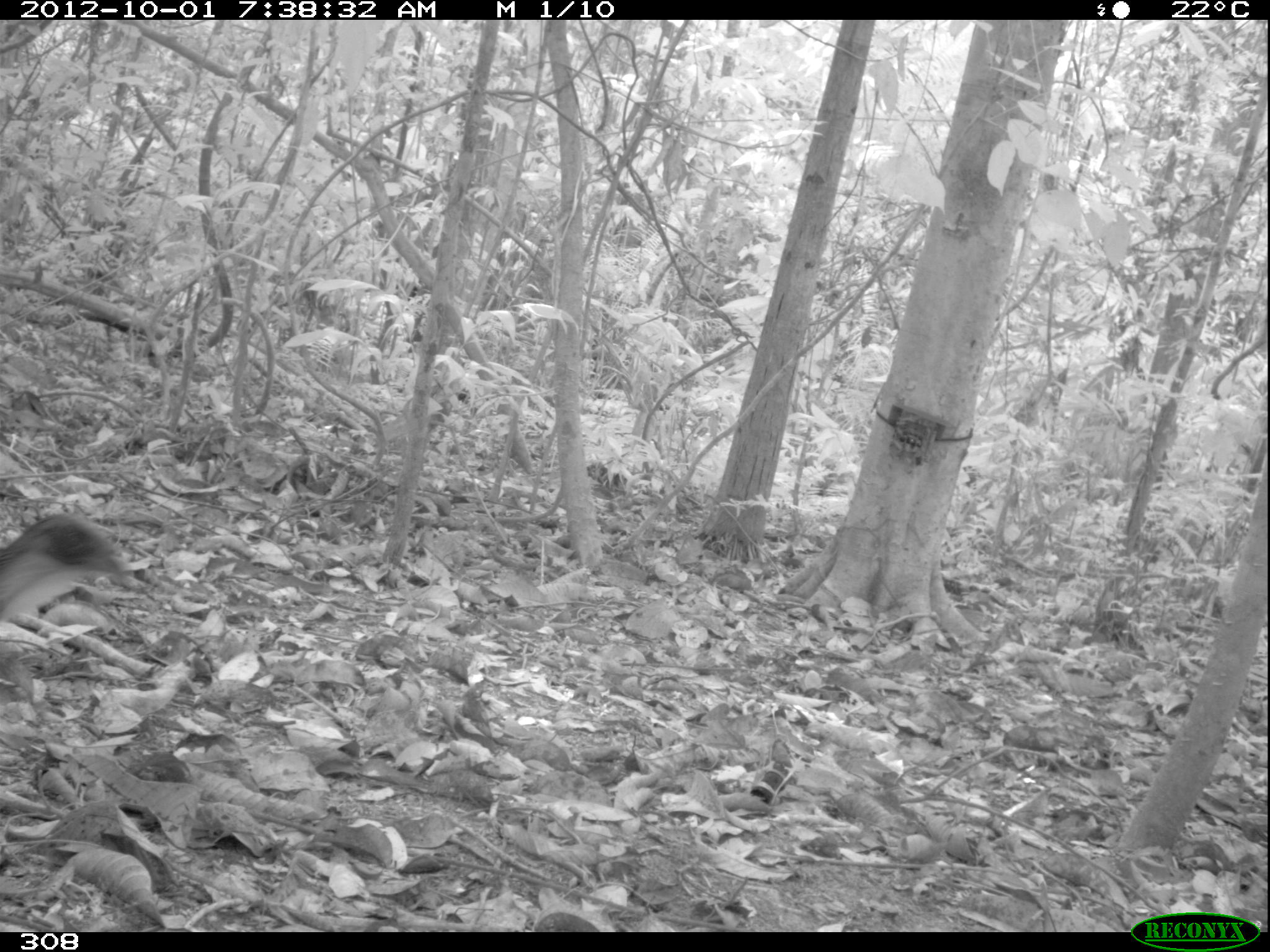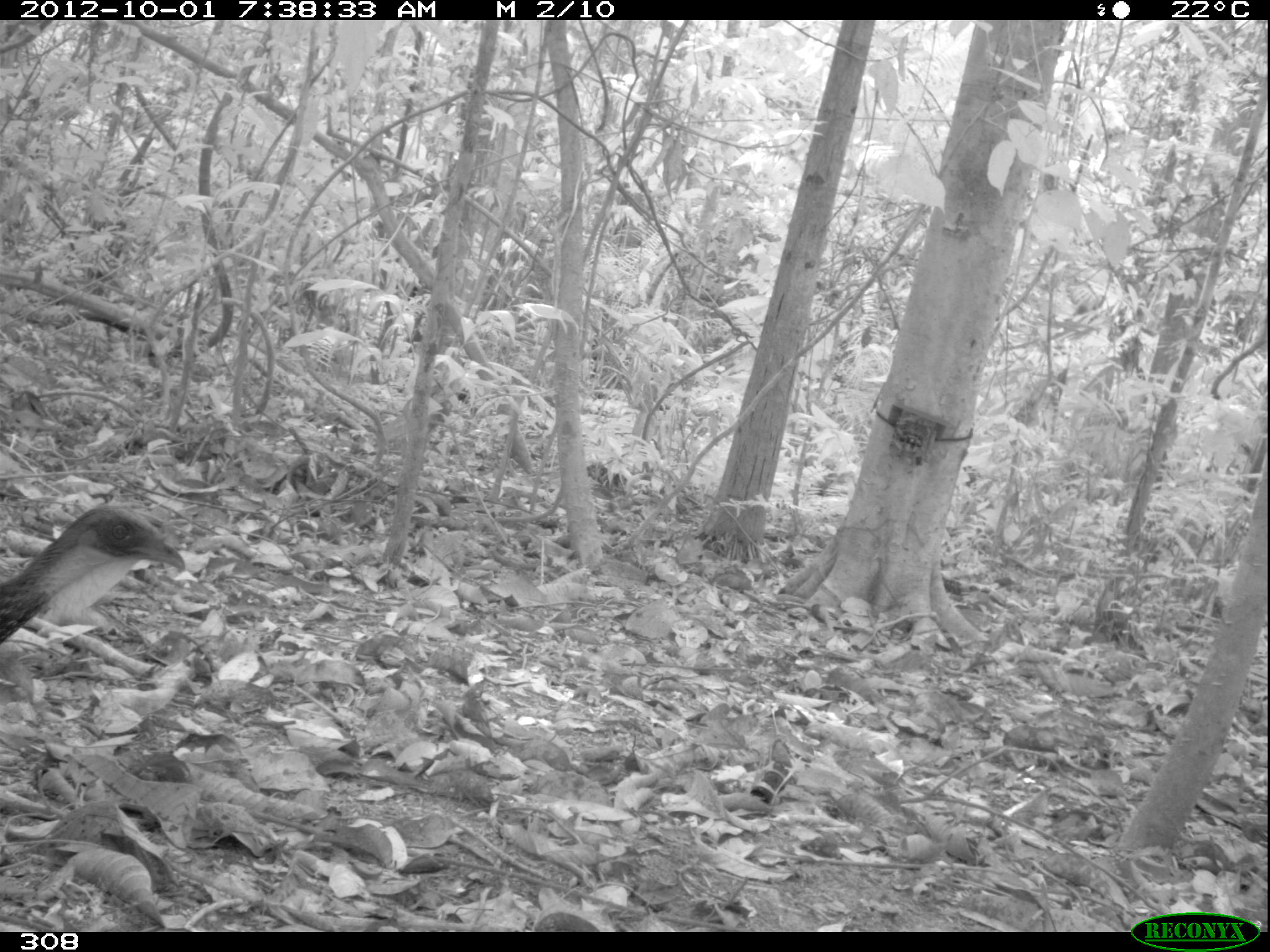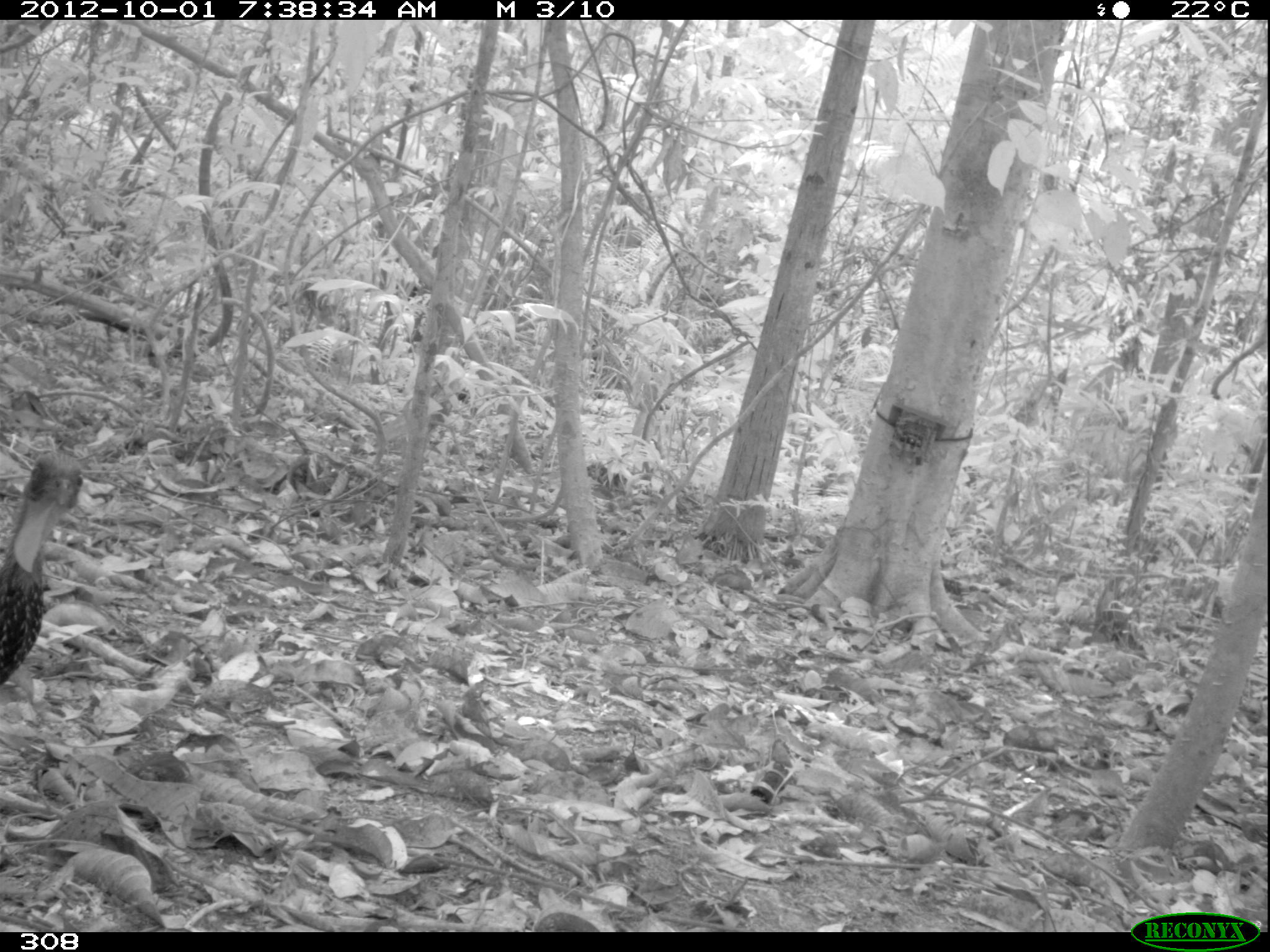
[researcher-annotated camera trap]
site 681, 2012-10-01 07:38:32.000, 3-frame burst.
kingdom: Animalia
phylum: Chordata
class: Aves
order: Galliformes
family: Cracidae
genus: Penelope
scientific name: Penelope jacquacu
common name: spix's guan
Penelope jacquacu (spix's guan).